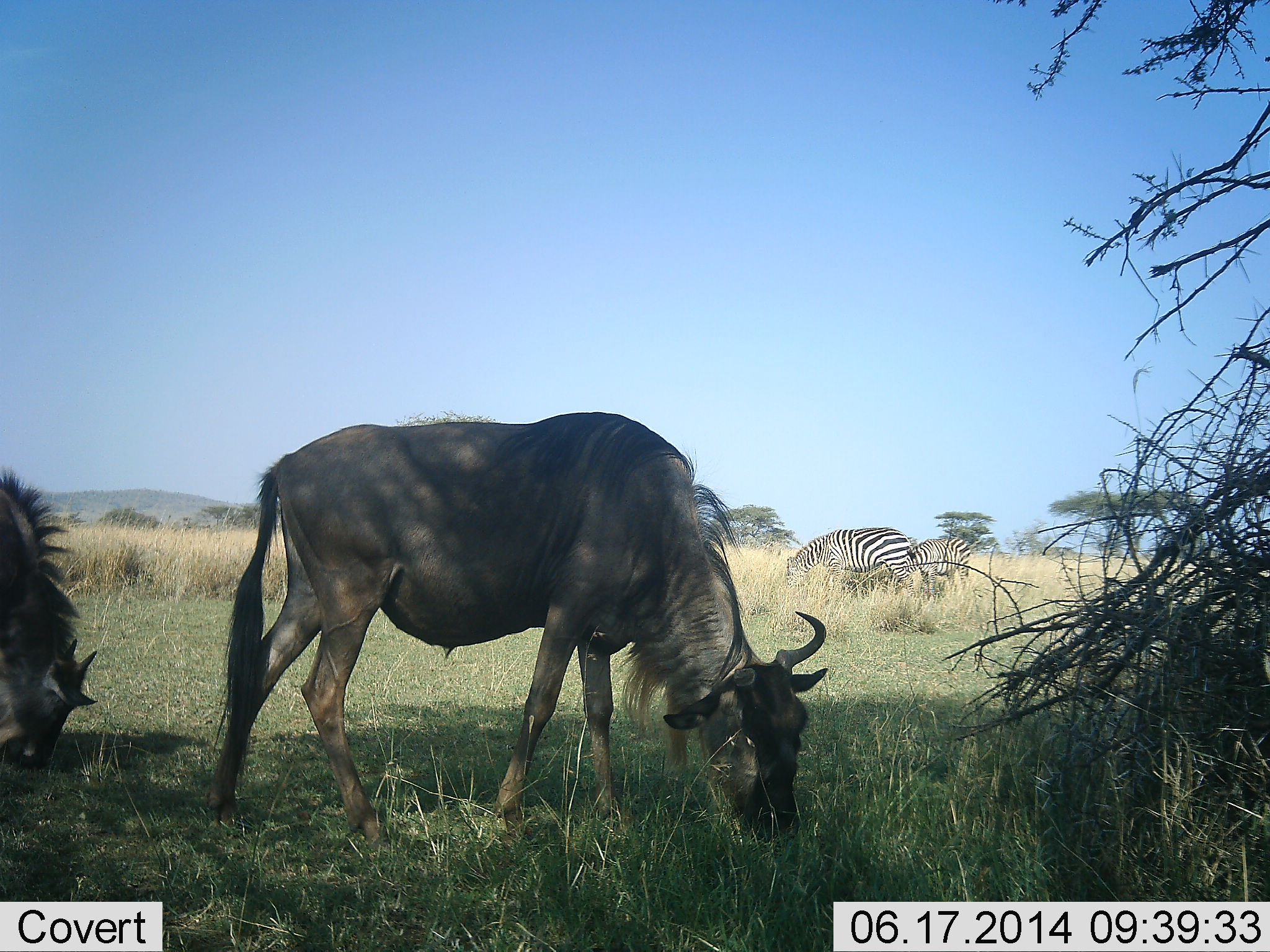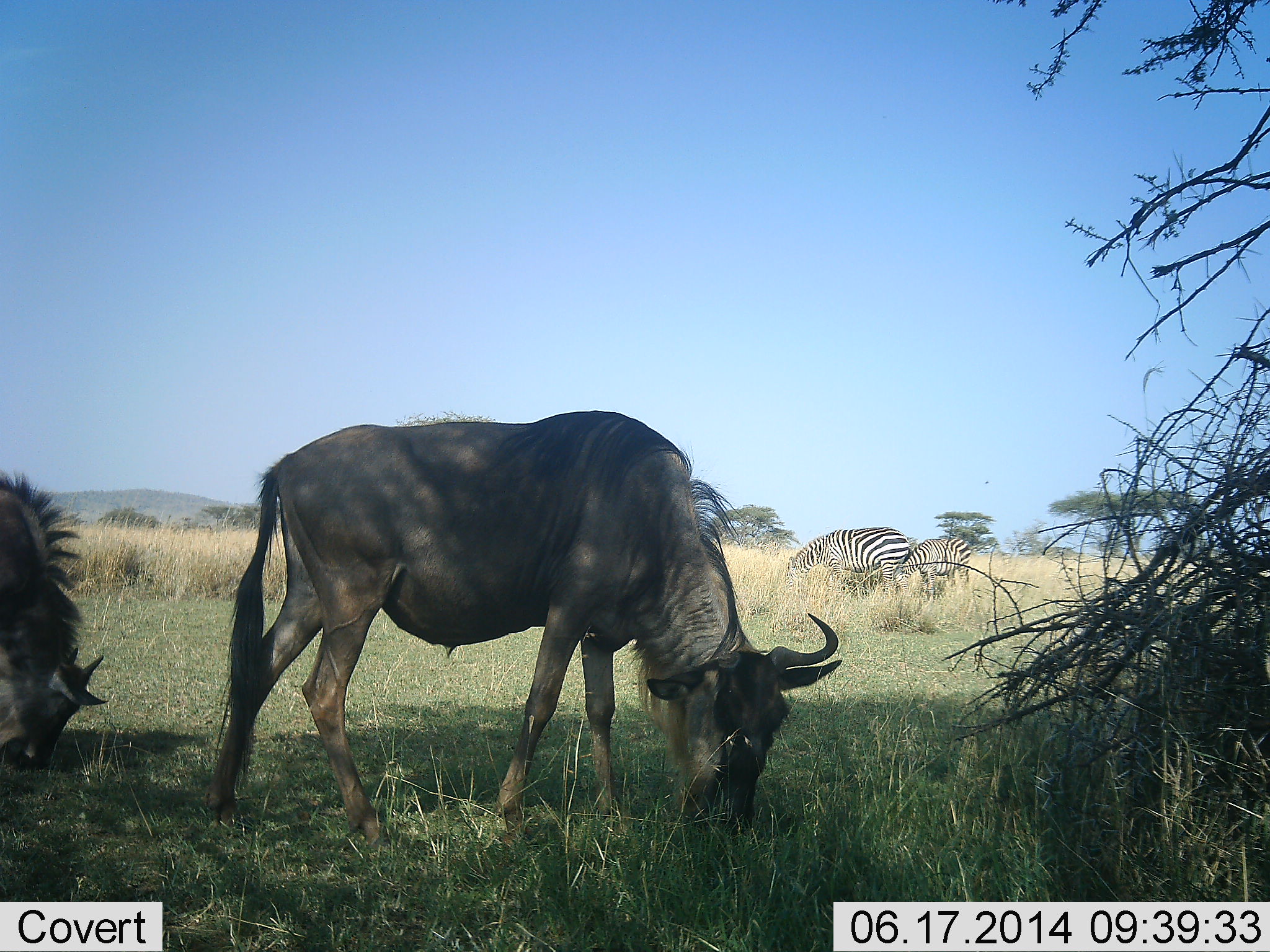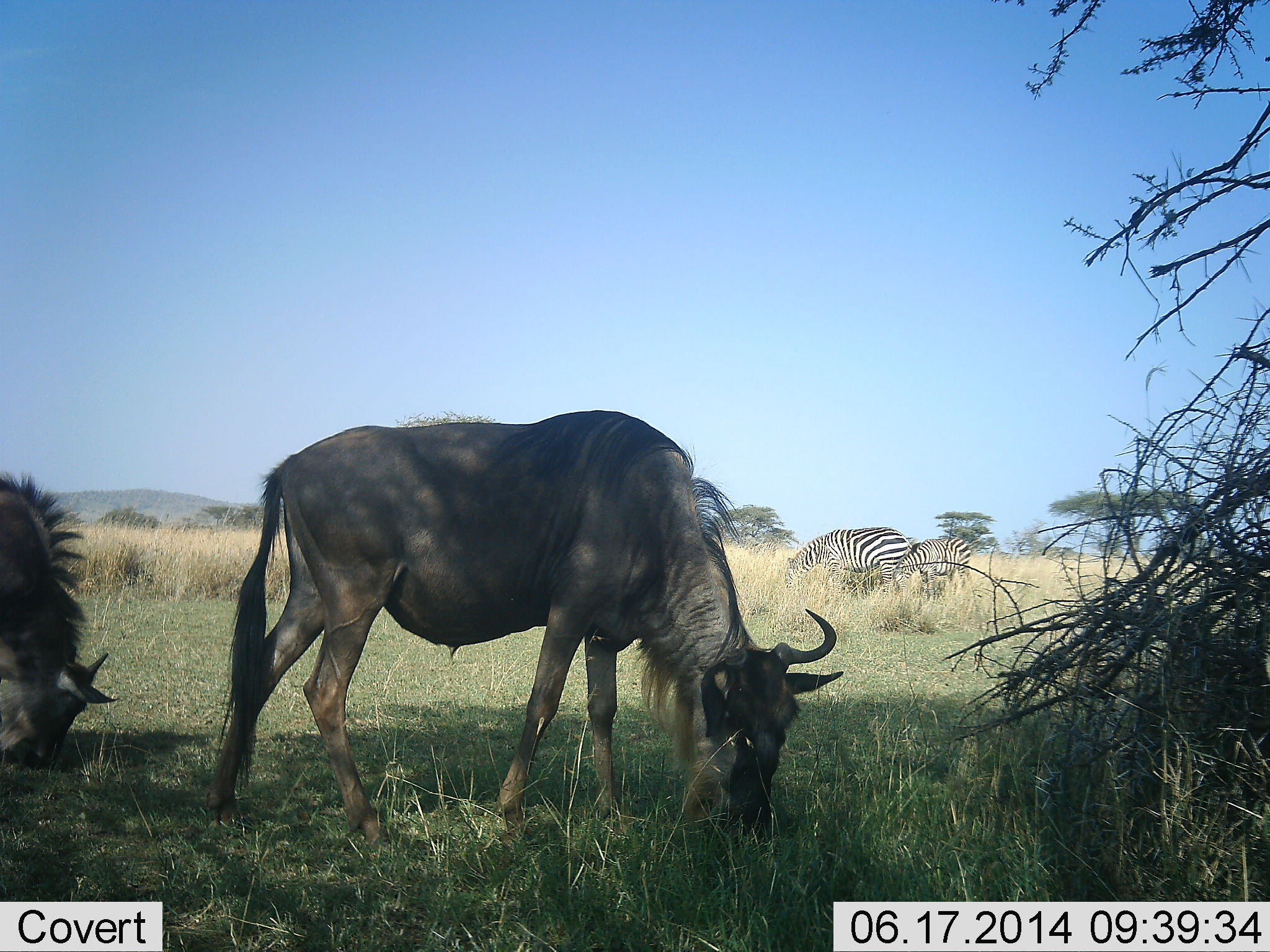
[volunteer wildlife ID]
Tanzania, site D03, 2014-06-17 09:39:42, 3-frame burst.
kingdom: Animalia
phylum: Chordata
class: Mammalia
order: Artiodactyla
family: Bovidae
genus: Connochaetes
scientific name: Connochaetes taurinus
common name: blue wildebeest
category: wildebeest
Wildebeest (blue wildebeest) (Connochaetes taurinus), count 2. Behavior (volunteer vote fractions): standing 27%, resting 0%, moving 0%, interacting 0%. Young present (vote fraction): 18%. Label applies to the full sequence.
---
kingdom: Animalia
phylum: Chordata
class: Mammalia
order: Perissodactyla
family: Equidae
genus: Equus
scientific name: Equus quagga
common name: plains zebra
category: zebra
Zebra (plains zebra) (Equus quagga), count 2. Behavior (volunteer vote fractions): standing 20%, resting 0%, moving 0%, interacting 0%. Young present (vote fraction): 20%. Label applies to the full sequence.